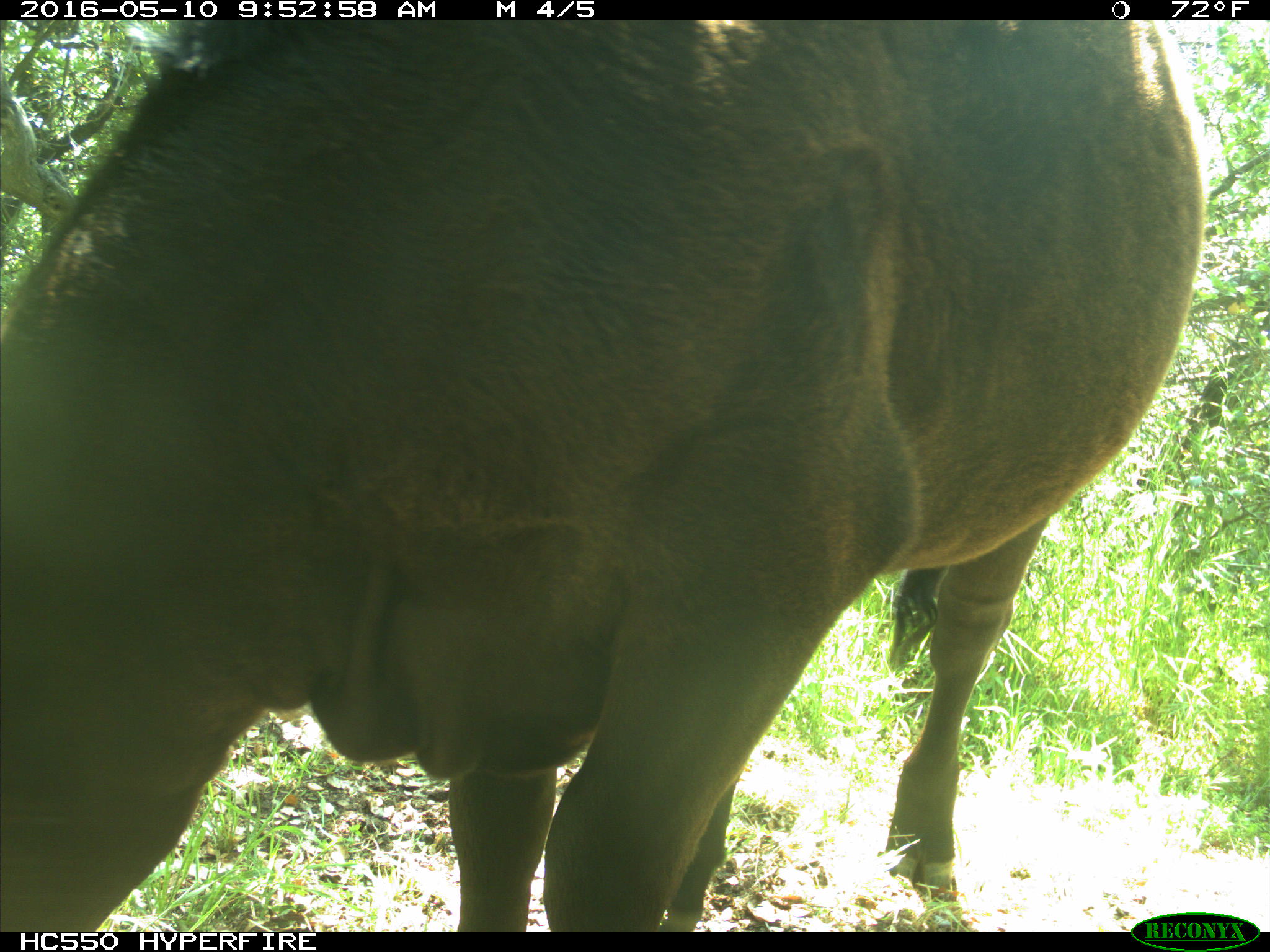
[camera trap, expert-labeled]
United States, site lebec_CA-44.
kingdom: Animalia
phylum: Chordata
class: Mammalia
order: Artiodactyla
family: Bovidae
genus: Bos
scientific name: Bos taurus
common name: domestic cow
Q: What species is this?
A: Bos taurus (domestic cow).